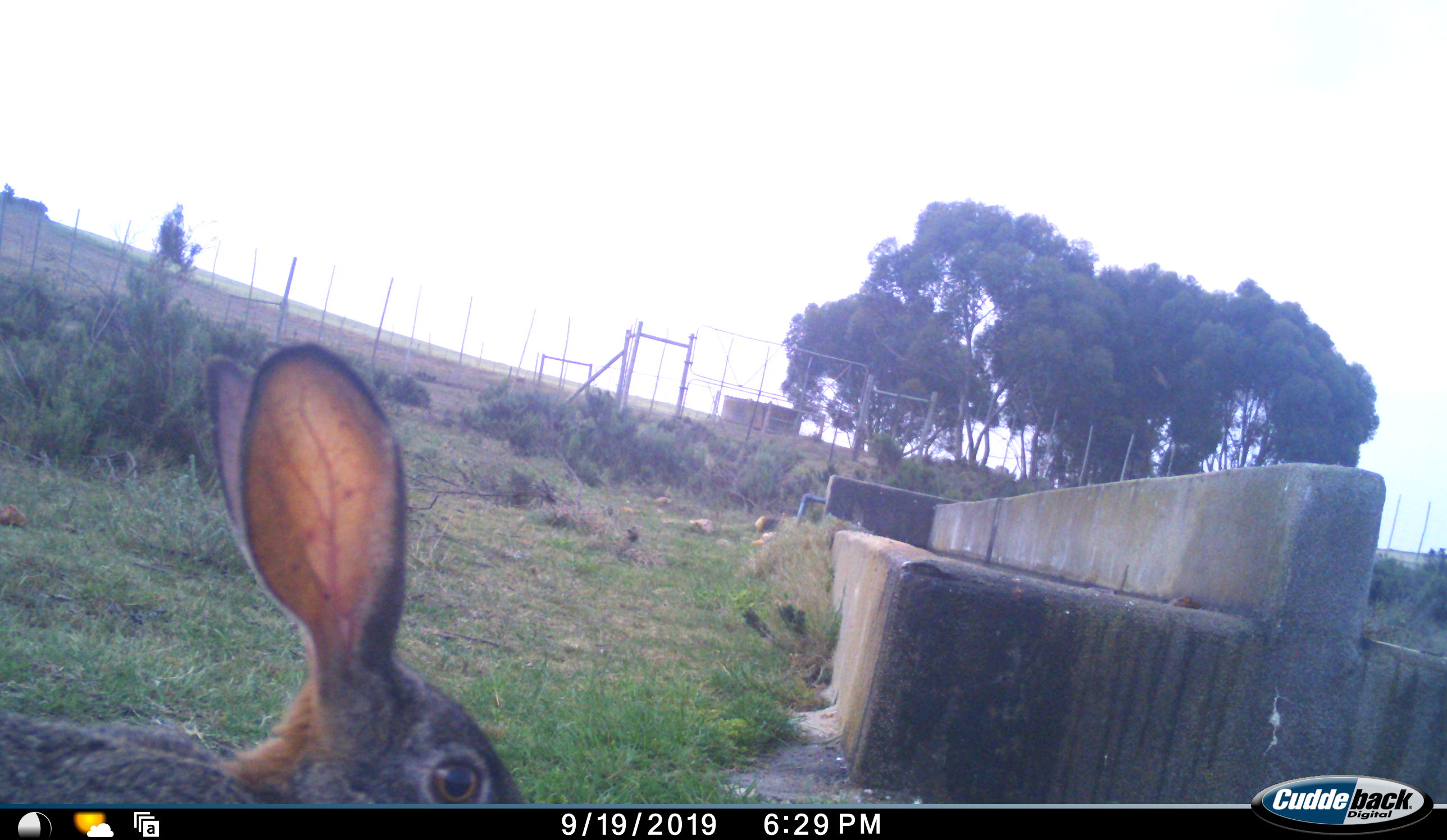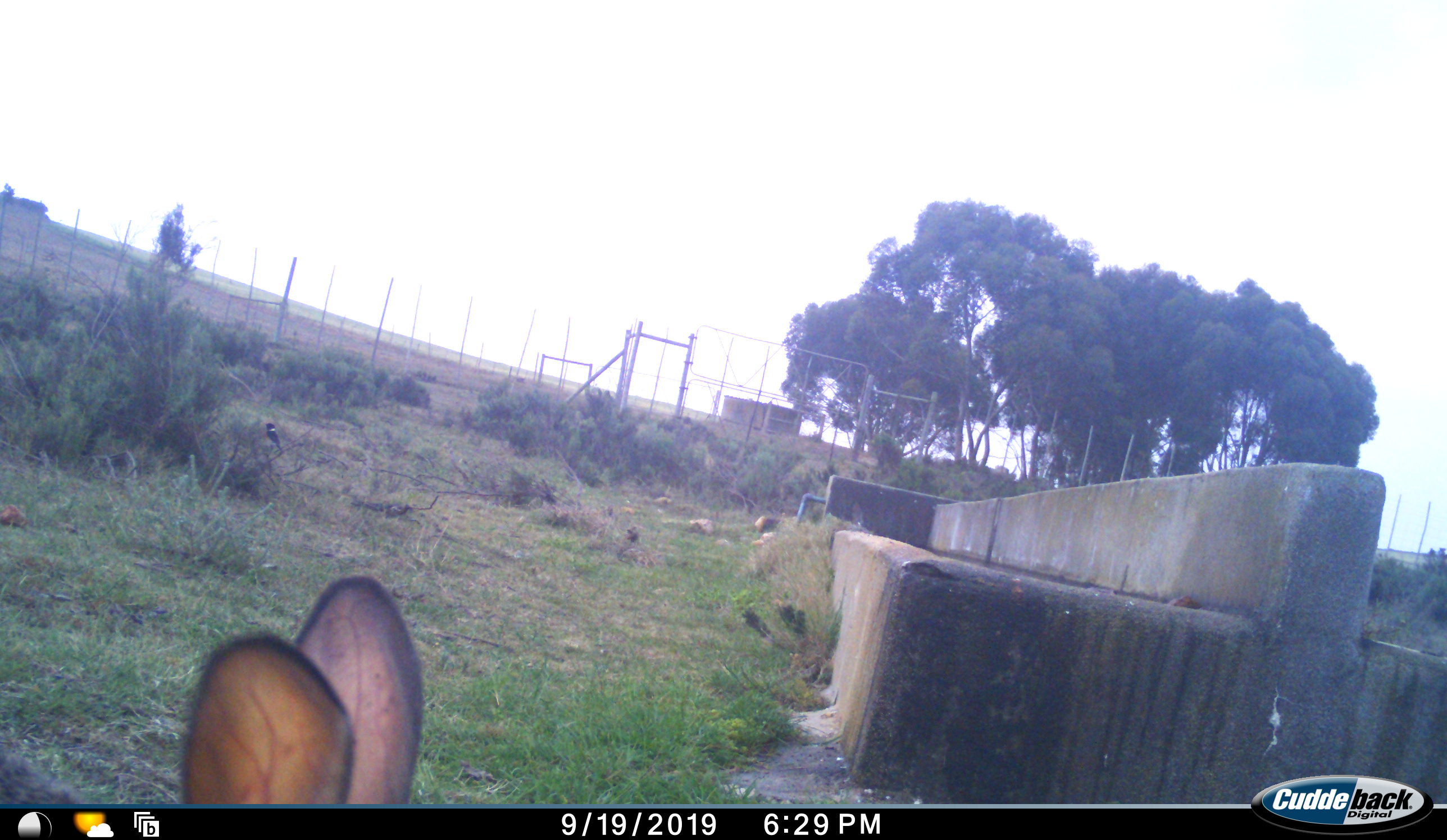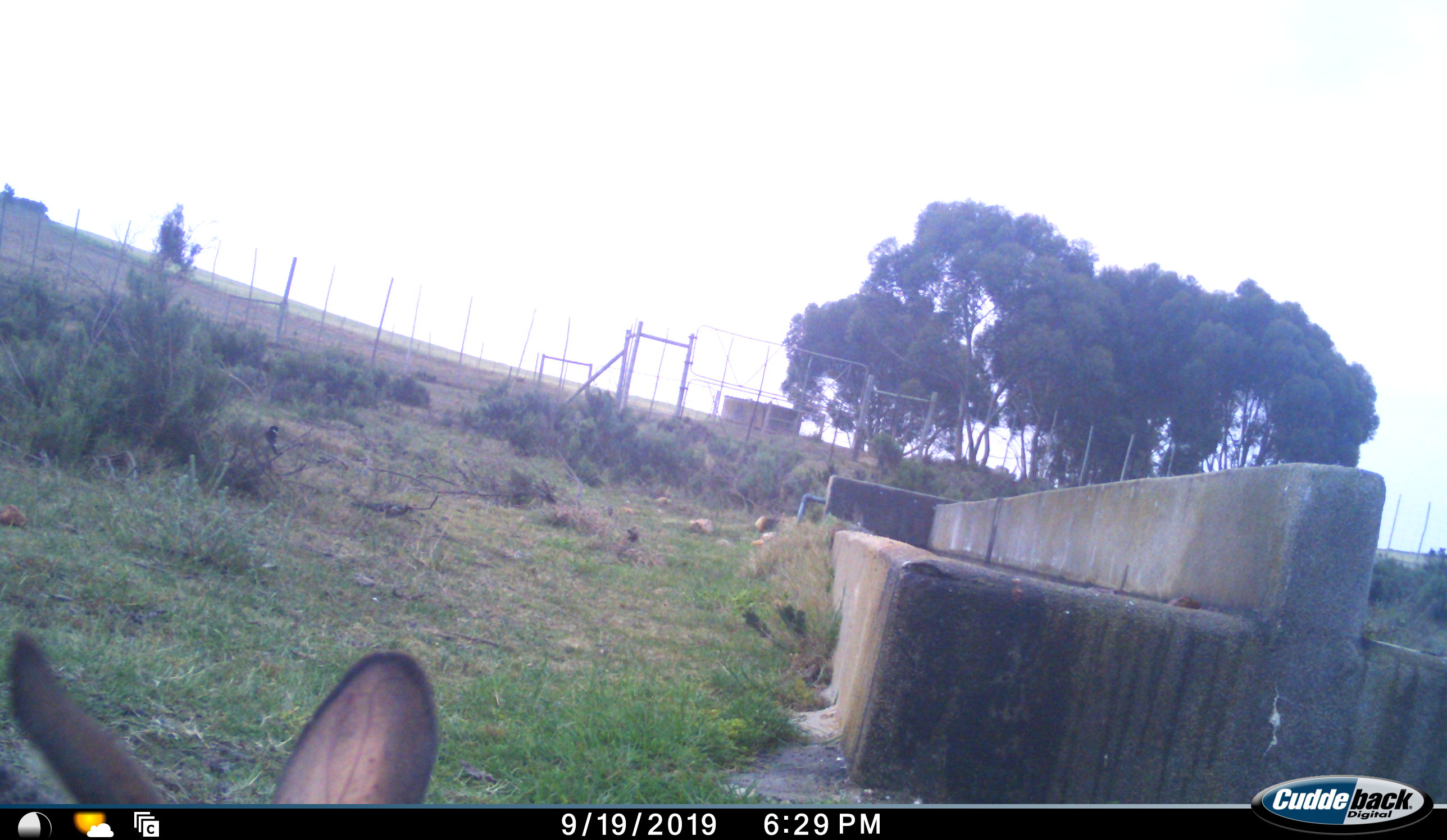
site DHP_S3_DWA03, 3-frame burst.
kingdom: Animalia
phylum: Chordata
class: Mammalia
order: Lagomorpha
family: Leporidae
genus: Lepus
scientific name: Lepus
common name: hare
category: hareunknown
Hareunknown (hare) (Lepus), count 1. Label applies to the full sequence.